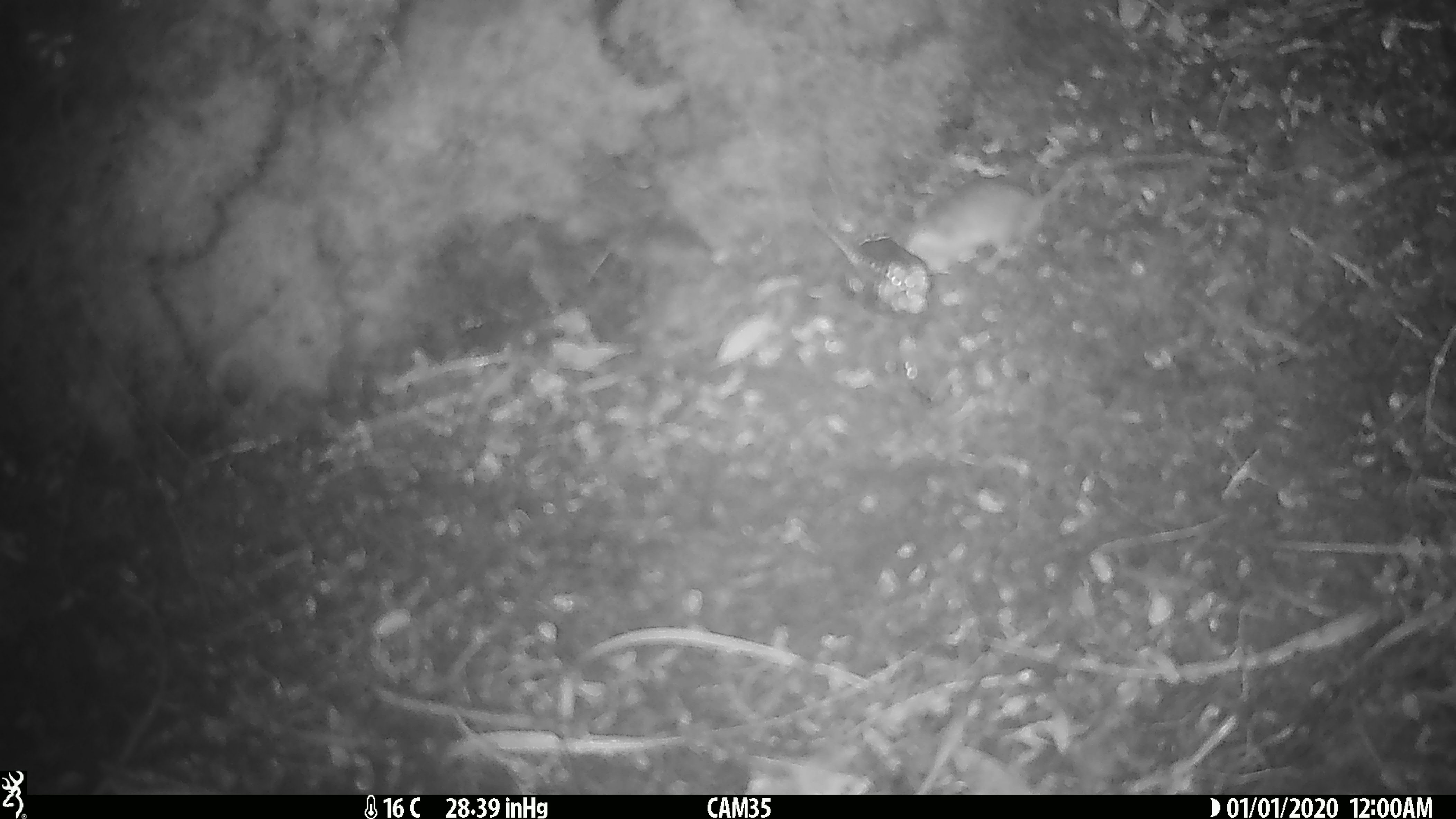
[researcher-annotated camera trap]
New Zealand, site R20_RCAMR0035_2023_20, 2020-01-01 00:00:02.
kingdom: Animalia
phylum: Chordata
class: Mammalia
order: Rodentia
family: Muridae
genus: Mus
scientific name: Mus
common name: mouse